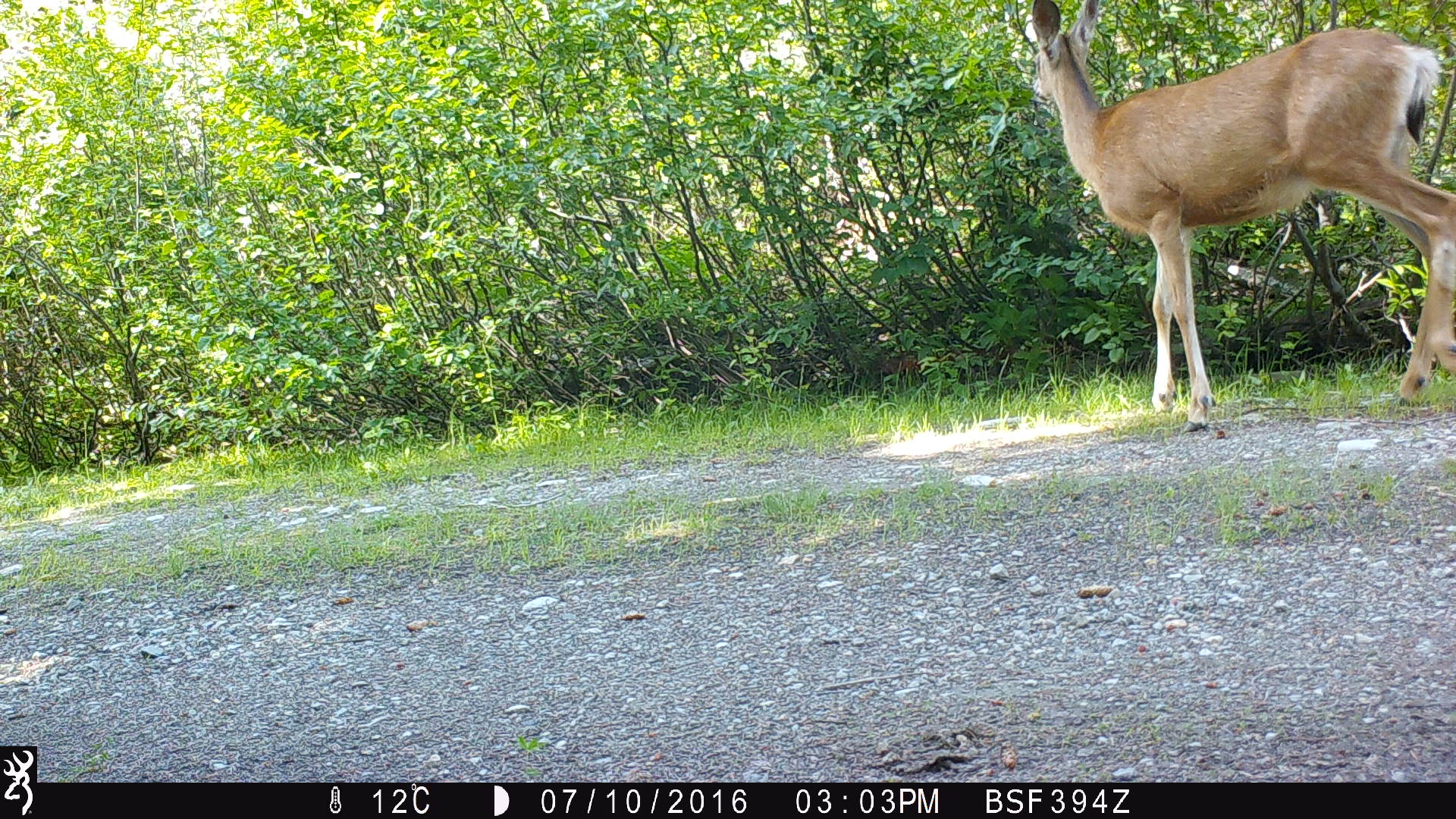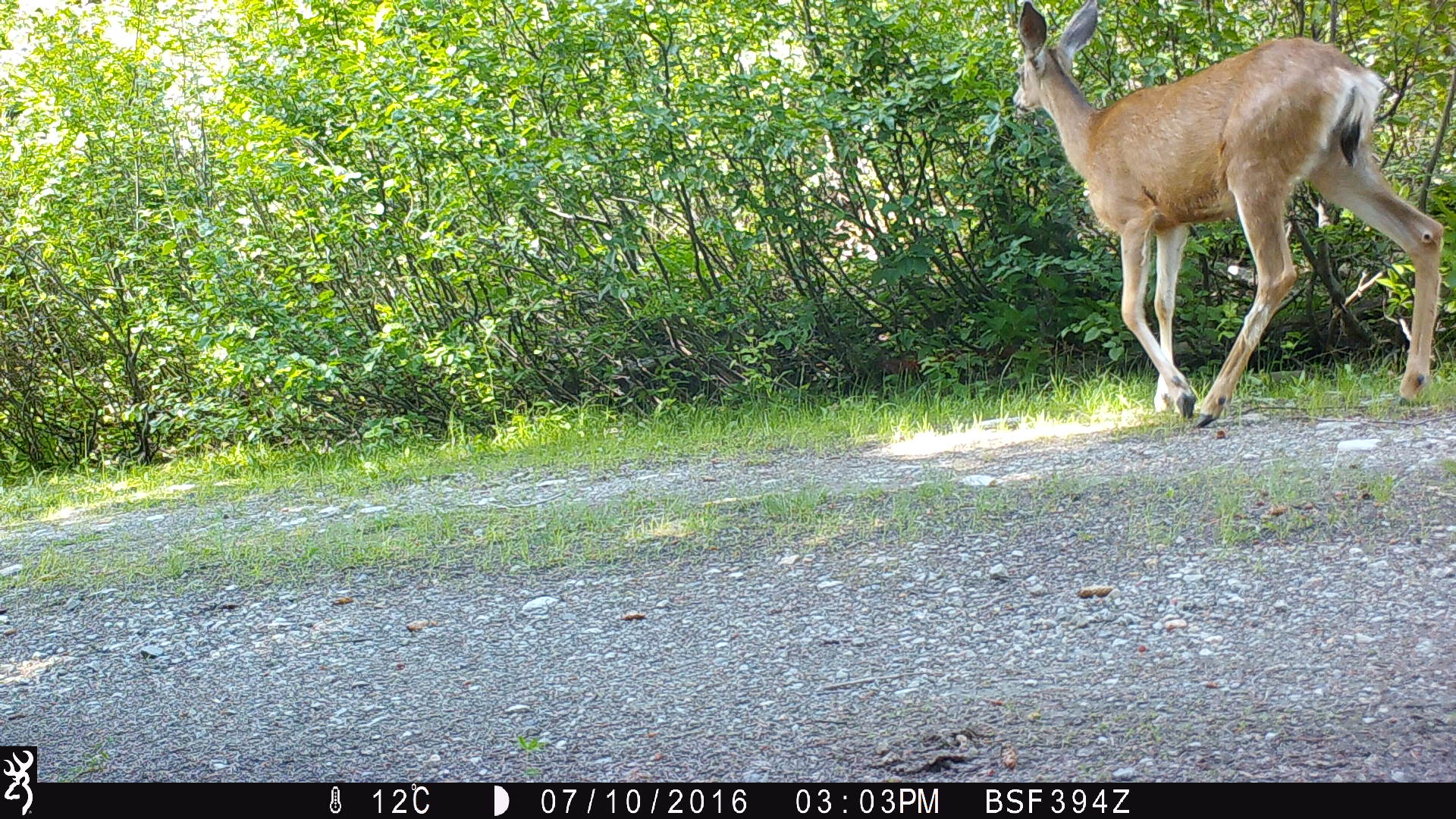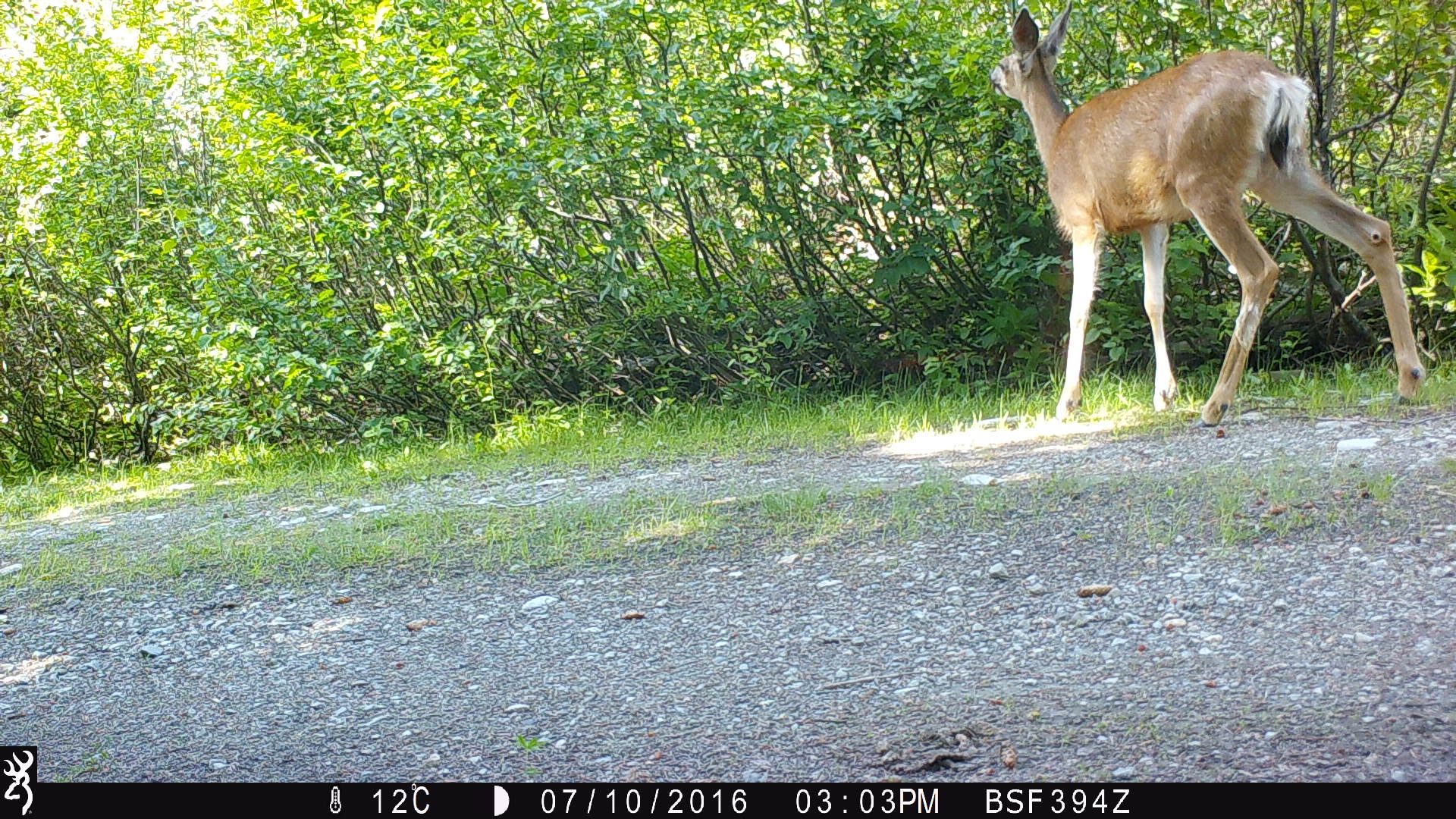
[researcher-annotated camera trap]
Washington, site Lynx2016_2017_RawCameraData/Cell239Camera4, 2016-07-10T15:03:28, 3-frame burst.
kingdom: Animalia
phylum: Chordata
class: Mammalia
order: Artiodactyla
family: Cervidae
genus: Odocoileus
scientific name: Odocoileus hemionus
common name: mule deer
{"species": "Odocoileus hemionus (mule deer)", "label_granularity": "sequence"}